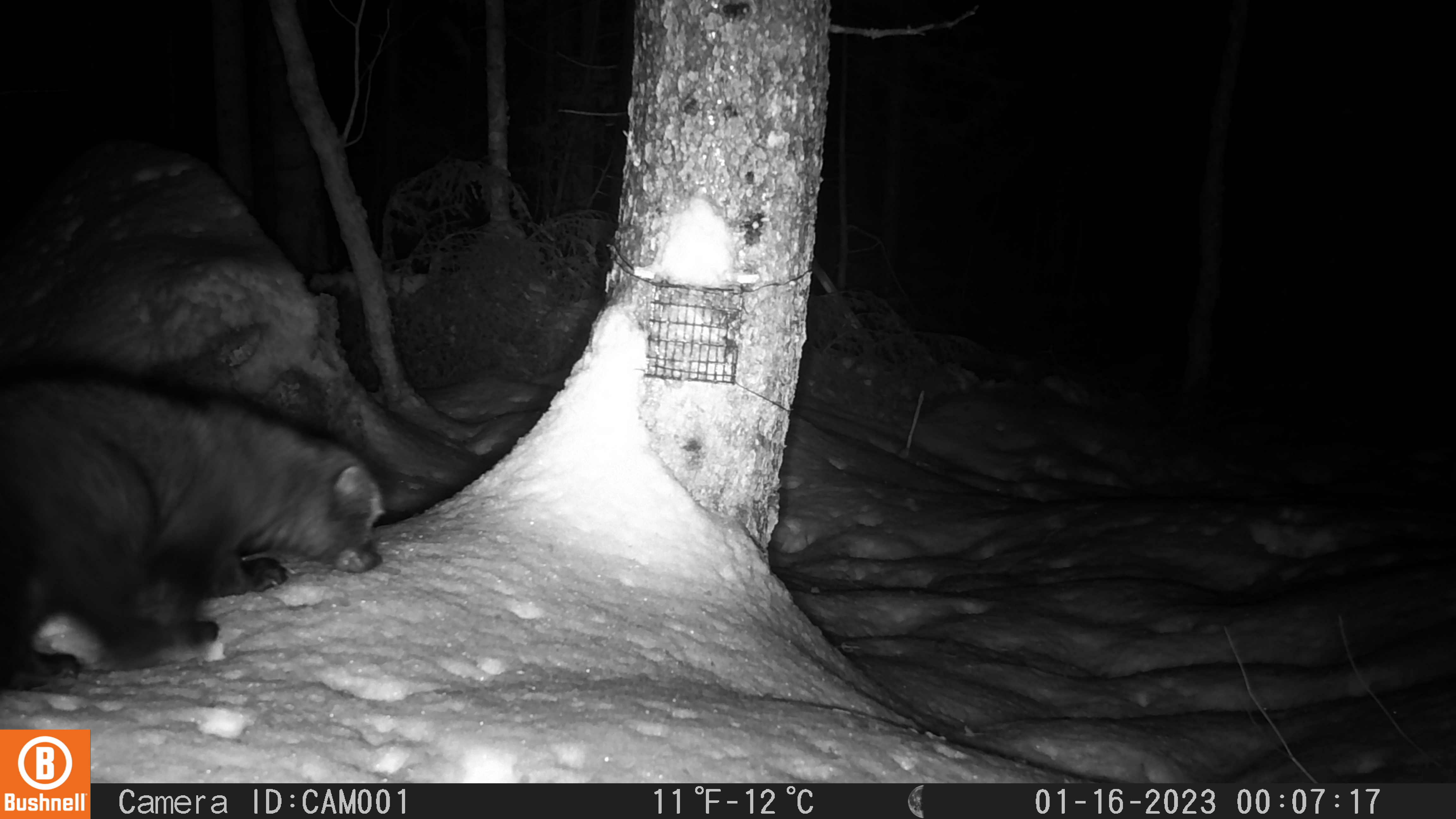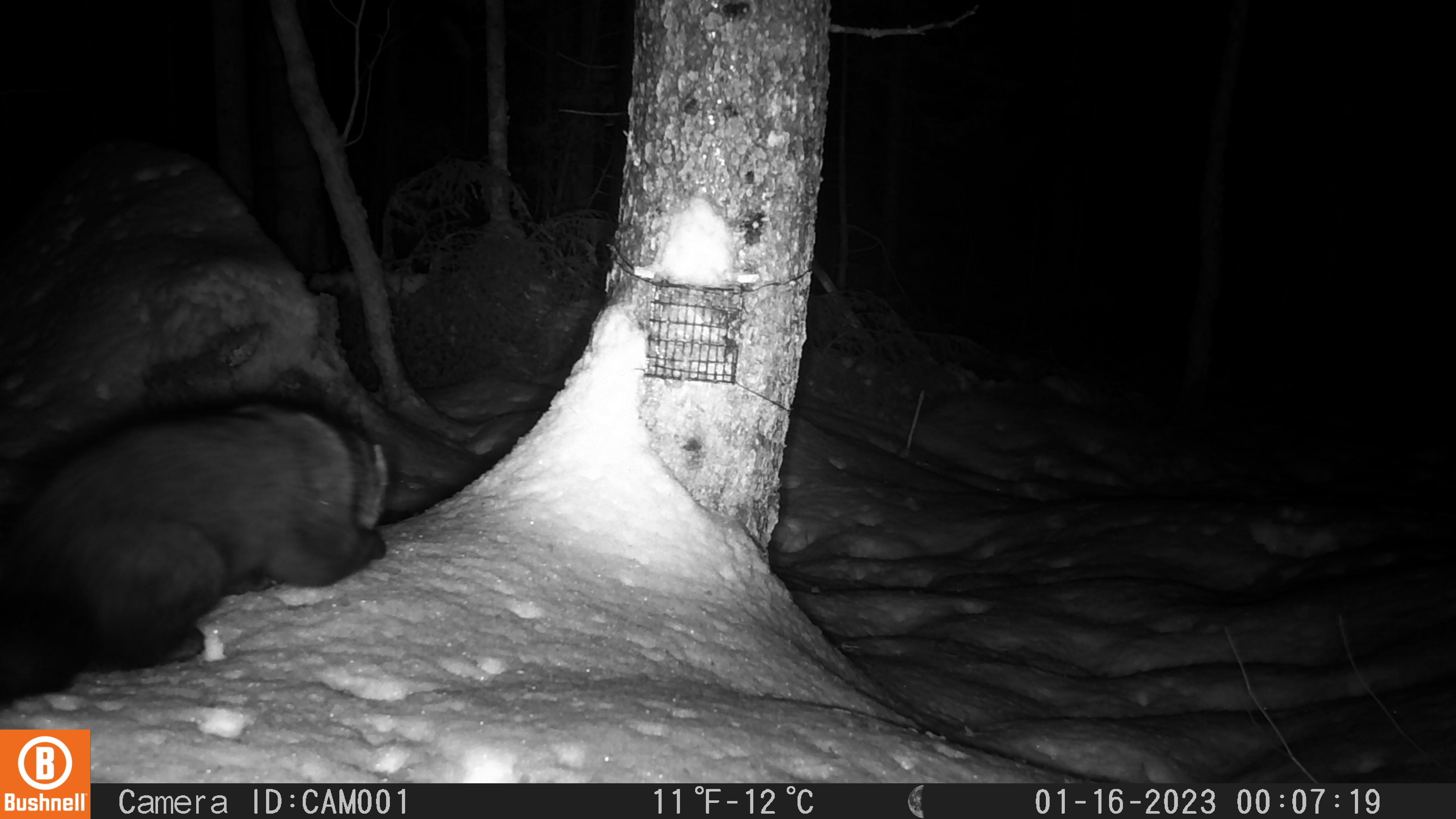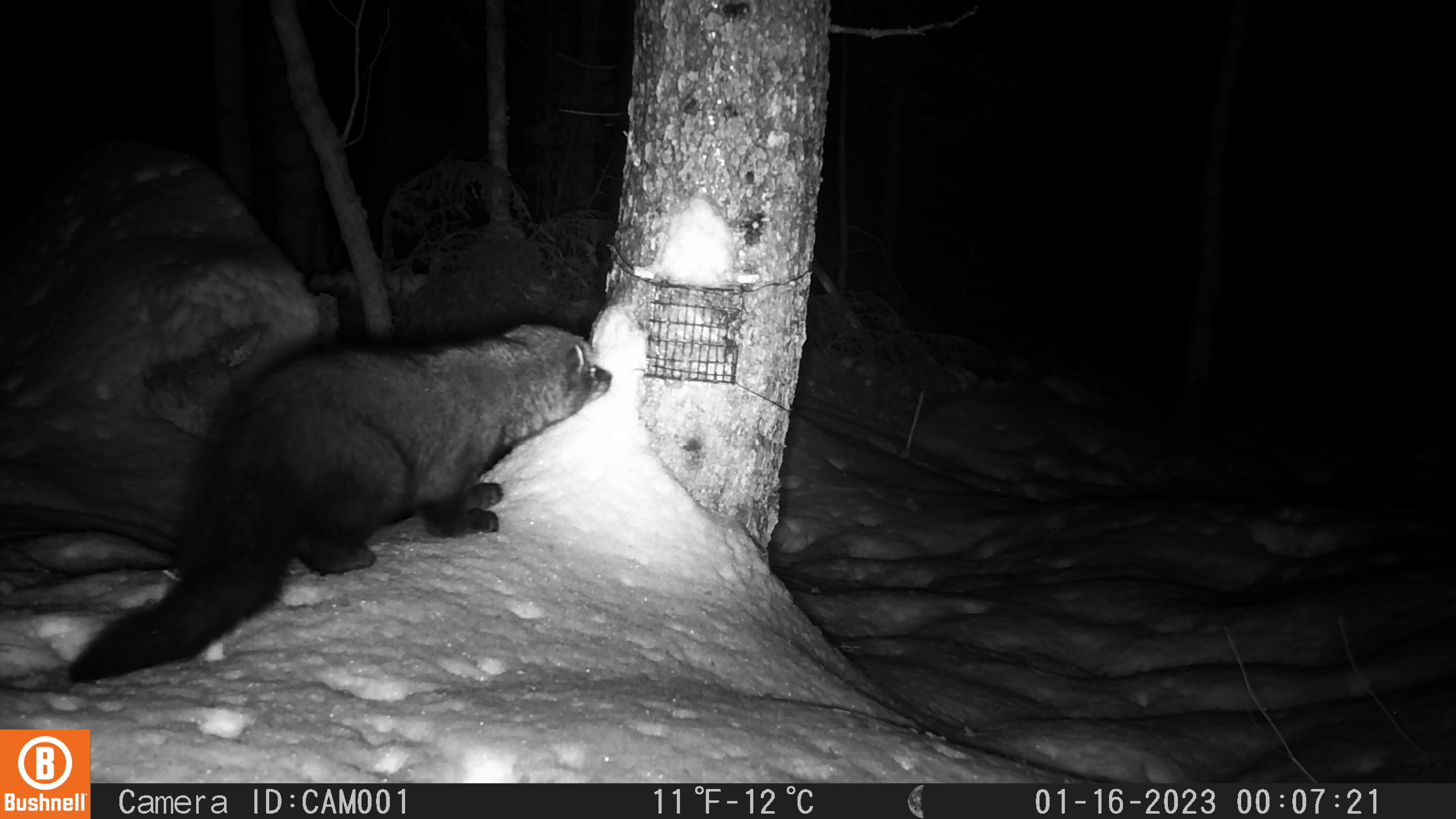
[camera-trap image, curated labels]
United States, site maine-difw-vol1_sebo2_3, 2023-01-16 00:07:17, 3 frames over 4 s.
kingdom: Animalia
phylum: Chordata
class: Mammalia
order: Carnivora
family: Mustelidae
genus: Pekania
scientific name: Pekania pennanti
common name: fisher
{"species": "fisher (Pekania pennanti)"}